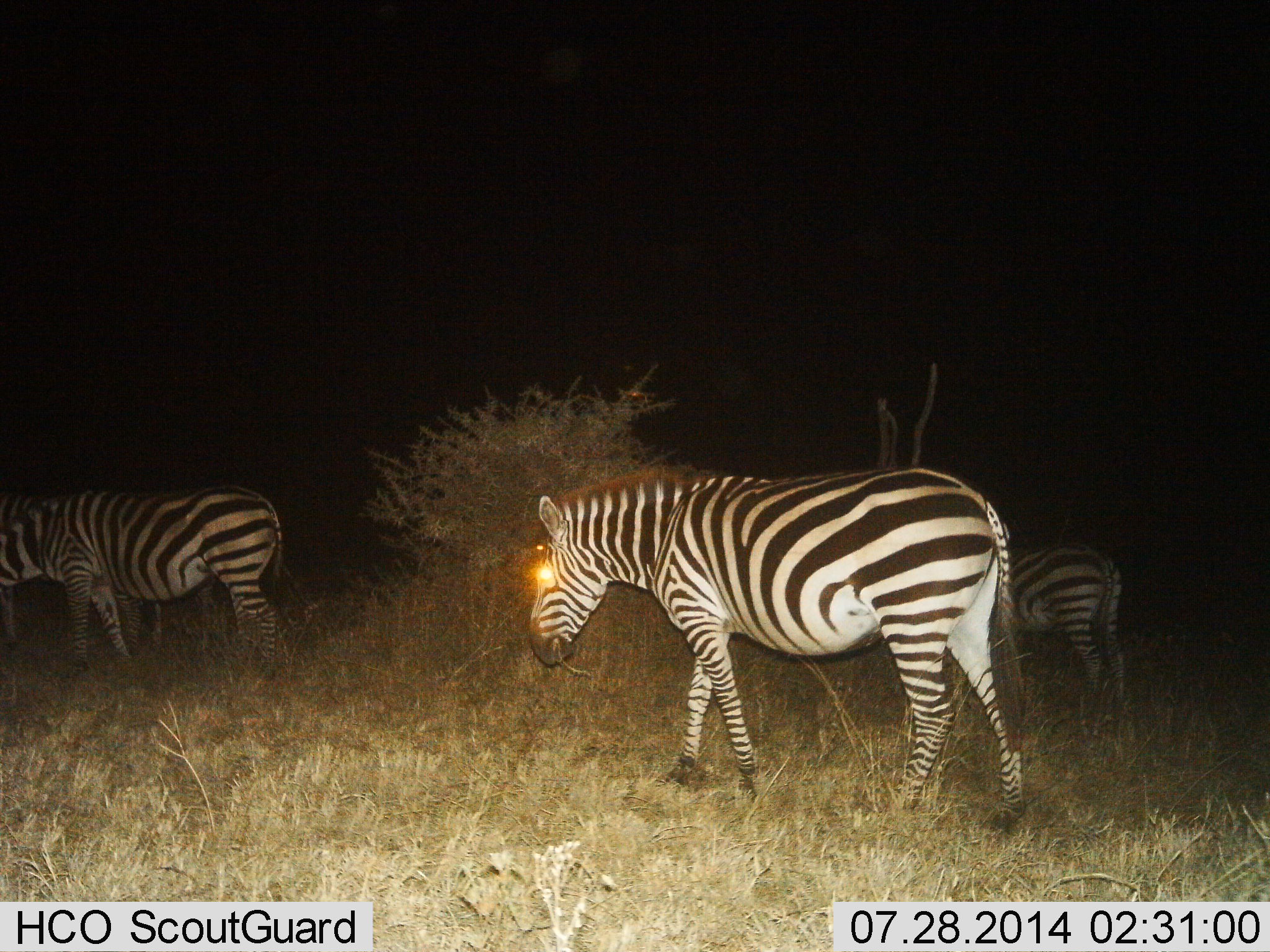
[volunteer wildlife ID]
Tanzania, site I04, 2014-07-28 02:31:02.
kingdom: Animalia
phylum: Chordata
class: Mammalia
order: Perissodactyla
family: Equidae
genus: Equus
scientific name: Equus quagga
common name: plains zebra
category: zebra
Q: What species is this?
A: Zebra (plains zebra) (Equus quagga).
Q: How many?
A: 3.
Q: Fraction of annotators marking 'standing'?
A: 80%.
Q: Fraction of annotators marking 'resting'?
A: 0%.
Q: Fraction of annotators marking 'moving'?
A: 20%.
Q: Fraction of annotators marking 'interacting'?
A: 0%.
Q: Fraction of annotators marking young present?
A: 10%.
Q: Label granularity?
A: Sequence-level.